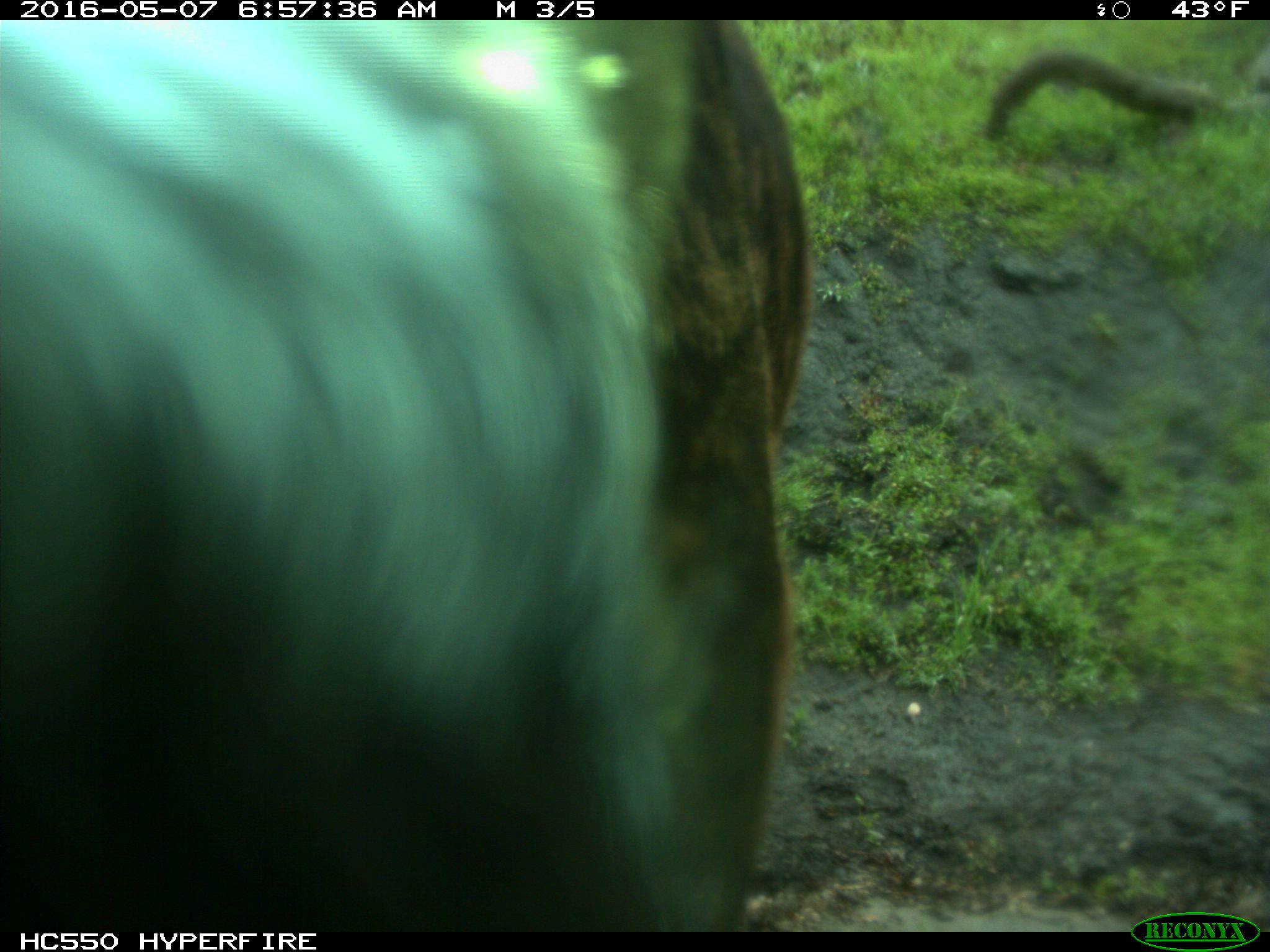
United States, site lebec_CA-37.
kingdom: Animalia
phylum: Chordata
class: Mammalia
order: Artiodactyla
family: Bovidae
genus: Bos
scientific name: Bos taurus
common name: domestic cow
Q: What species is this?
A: Bos taurus (domestic cow).